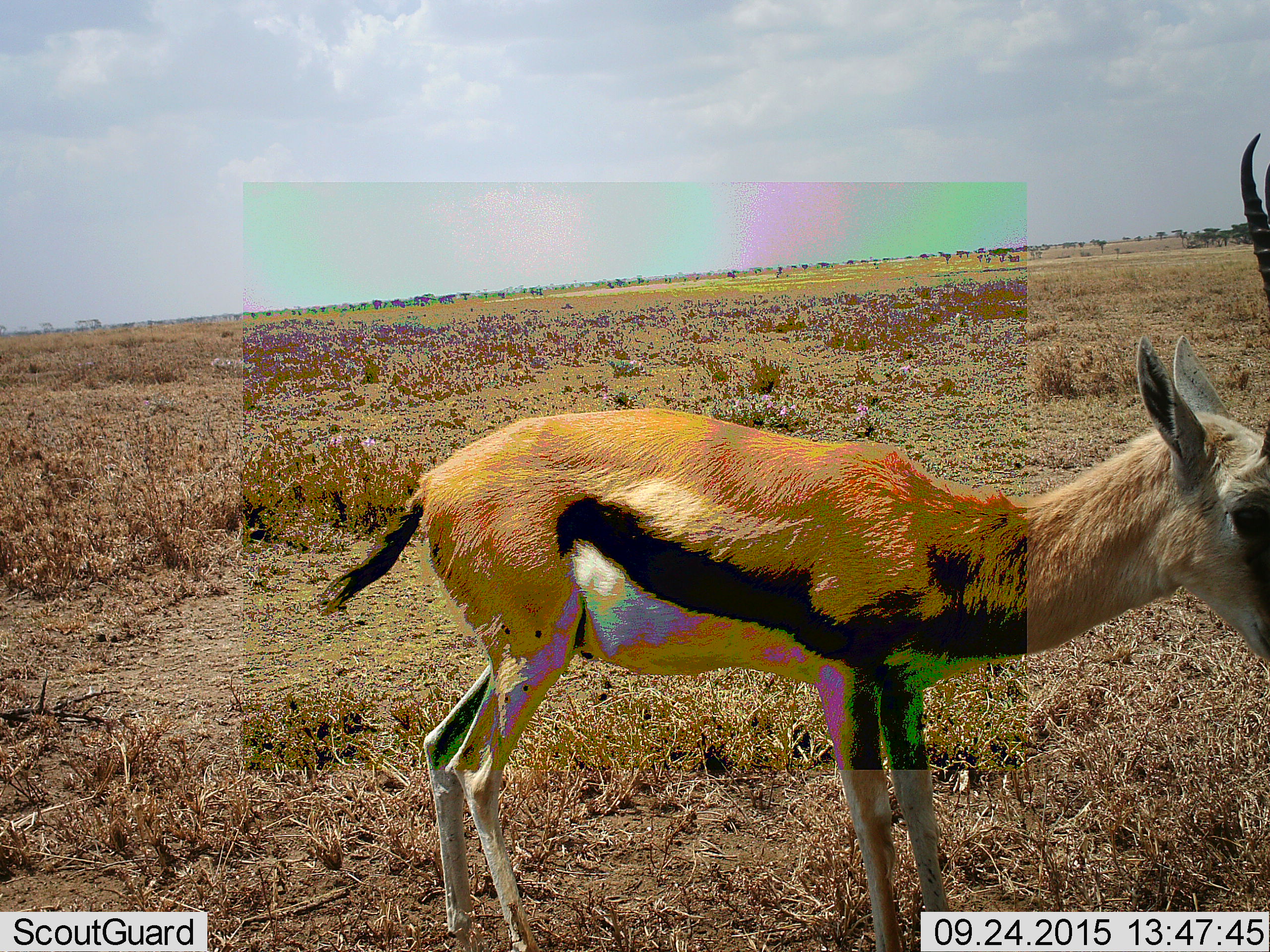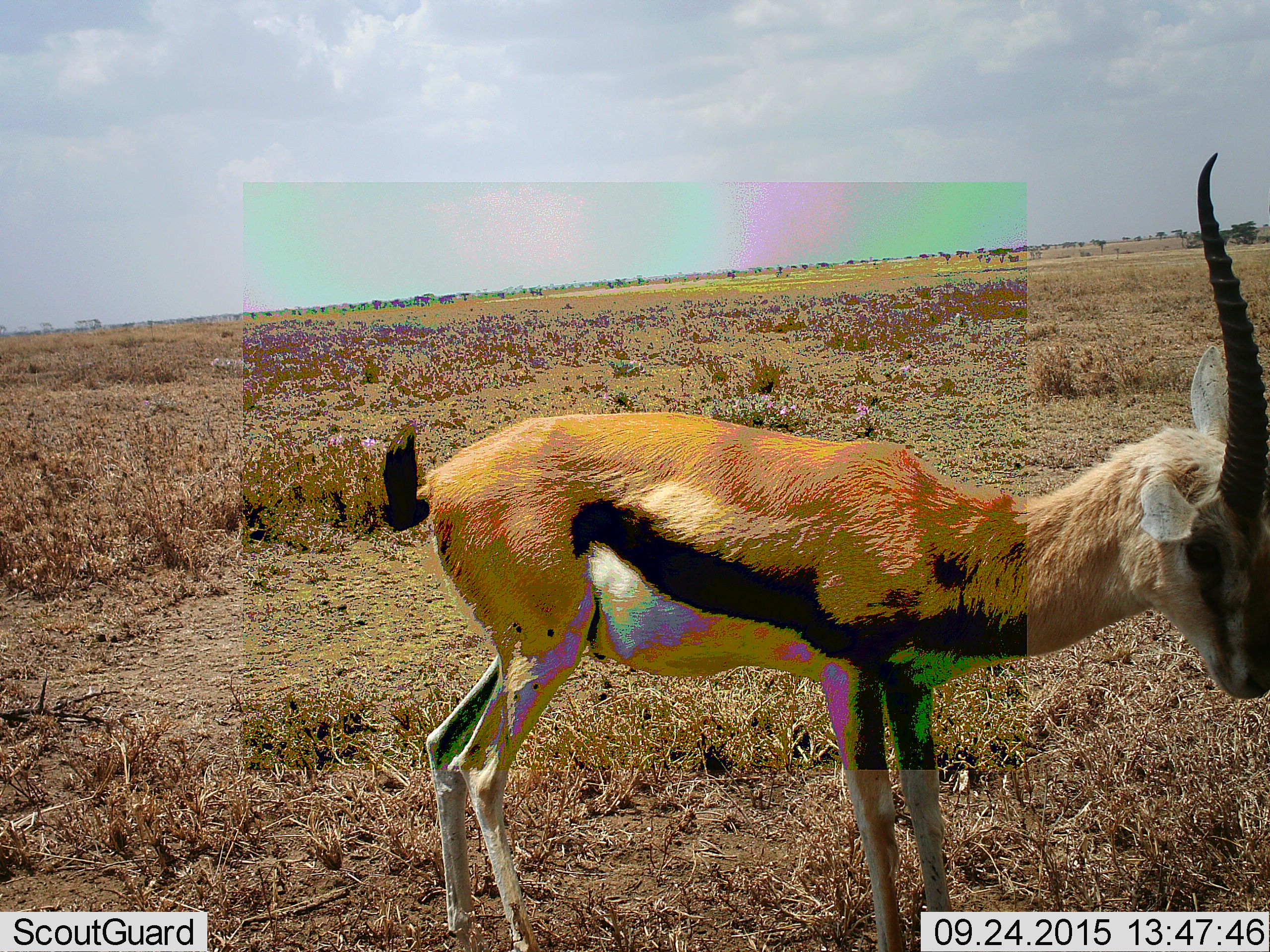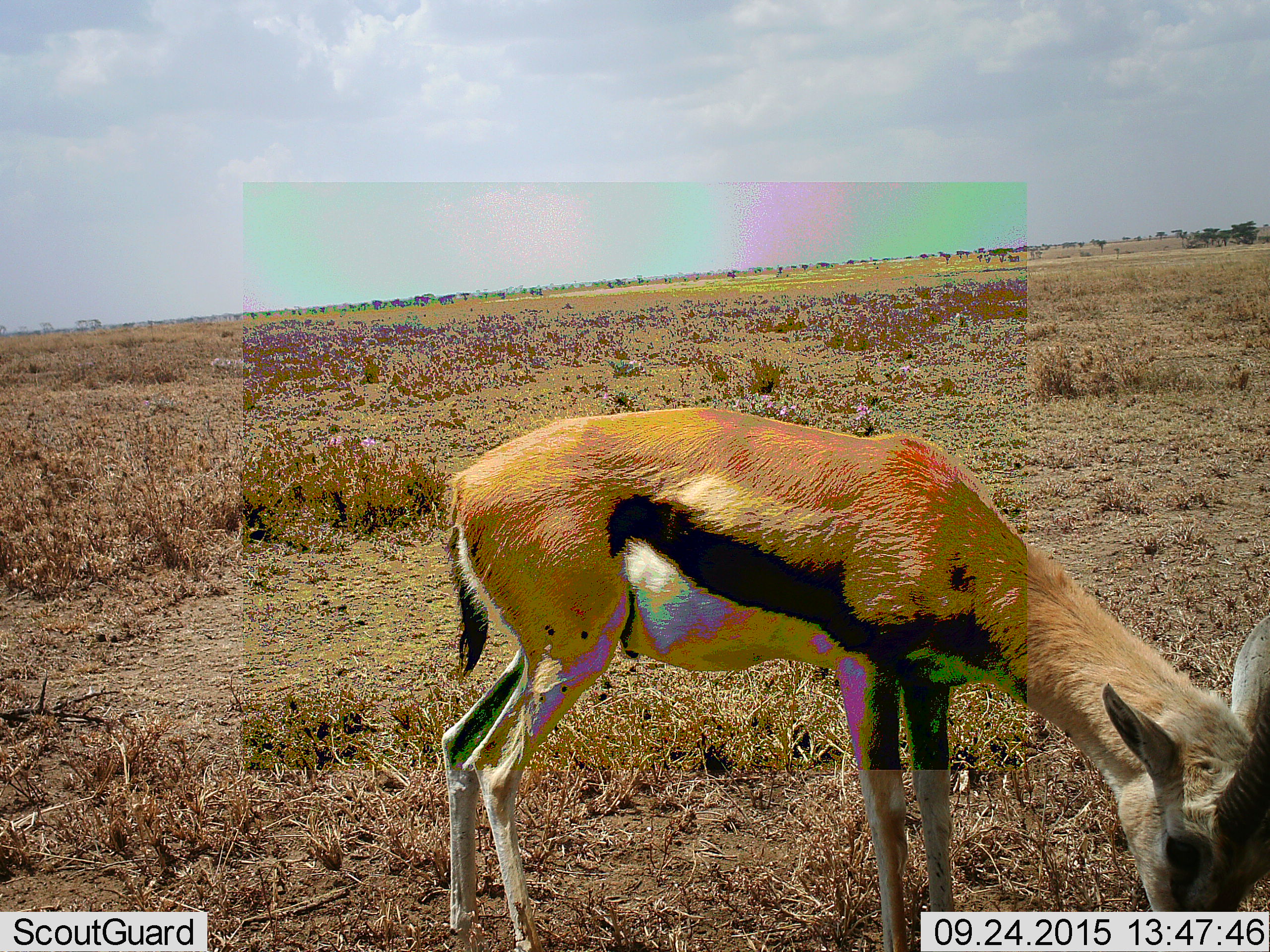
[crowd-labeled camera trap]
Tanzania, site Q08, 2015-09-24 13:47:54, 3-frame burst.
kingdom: Animalia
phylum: Chordata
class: Mammalia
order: Artiodactyla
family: Bovidae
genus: Eudorcas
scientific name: Eudorcas thomsonii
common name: thomson's gazelle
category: gazellethomsons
Gazellethomsons (thomson's gazelle) (Eudorcas thomsonii), count 1. Behavior (volunteer vote fractions): standing 62%, resting 0%, moving 12%, interacting 0%. Young present (vote fraction): 12%. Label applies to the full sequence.